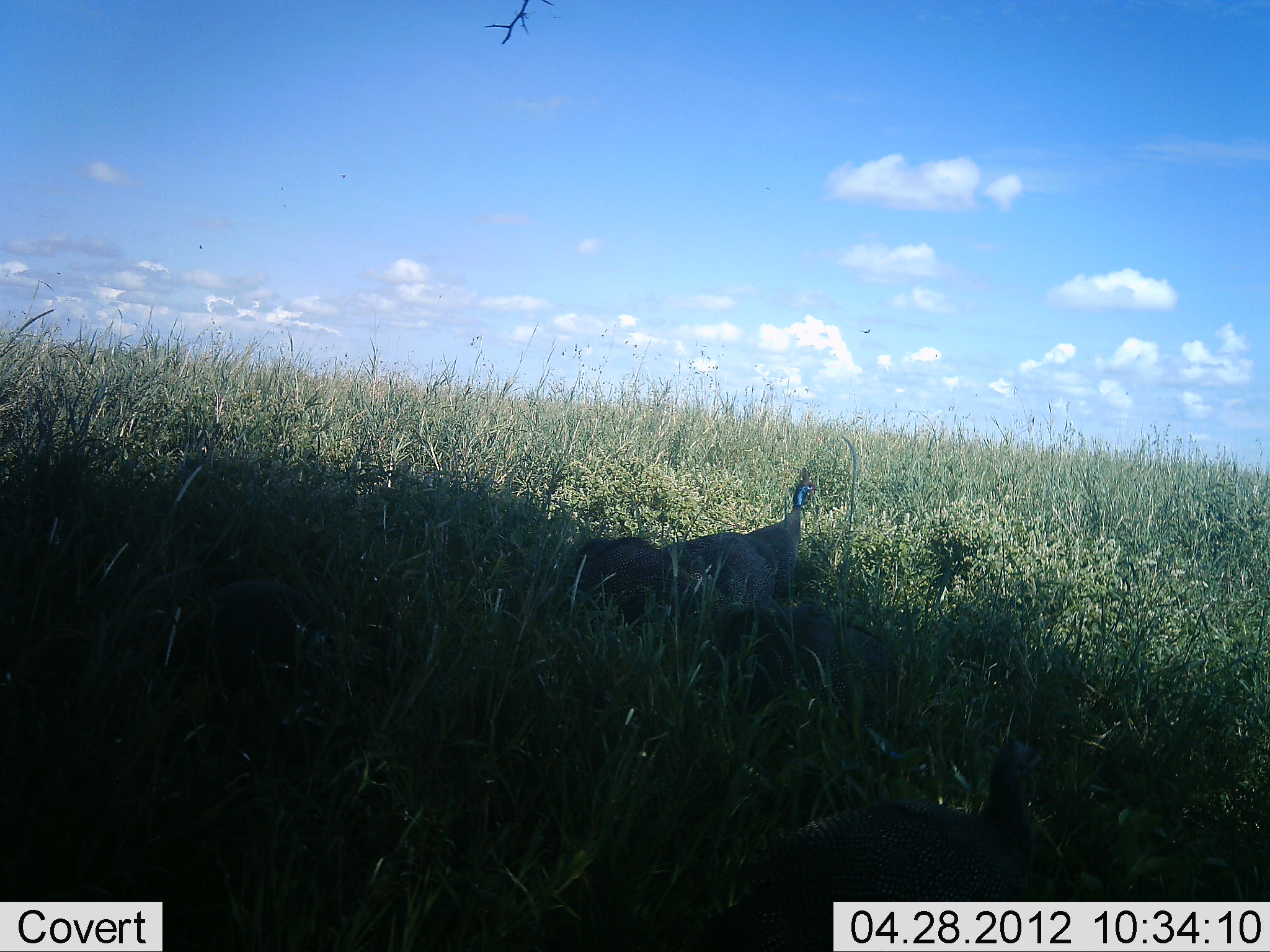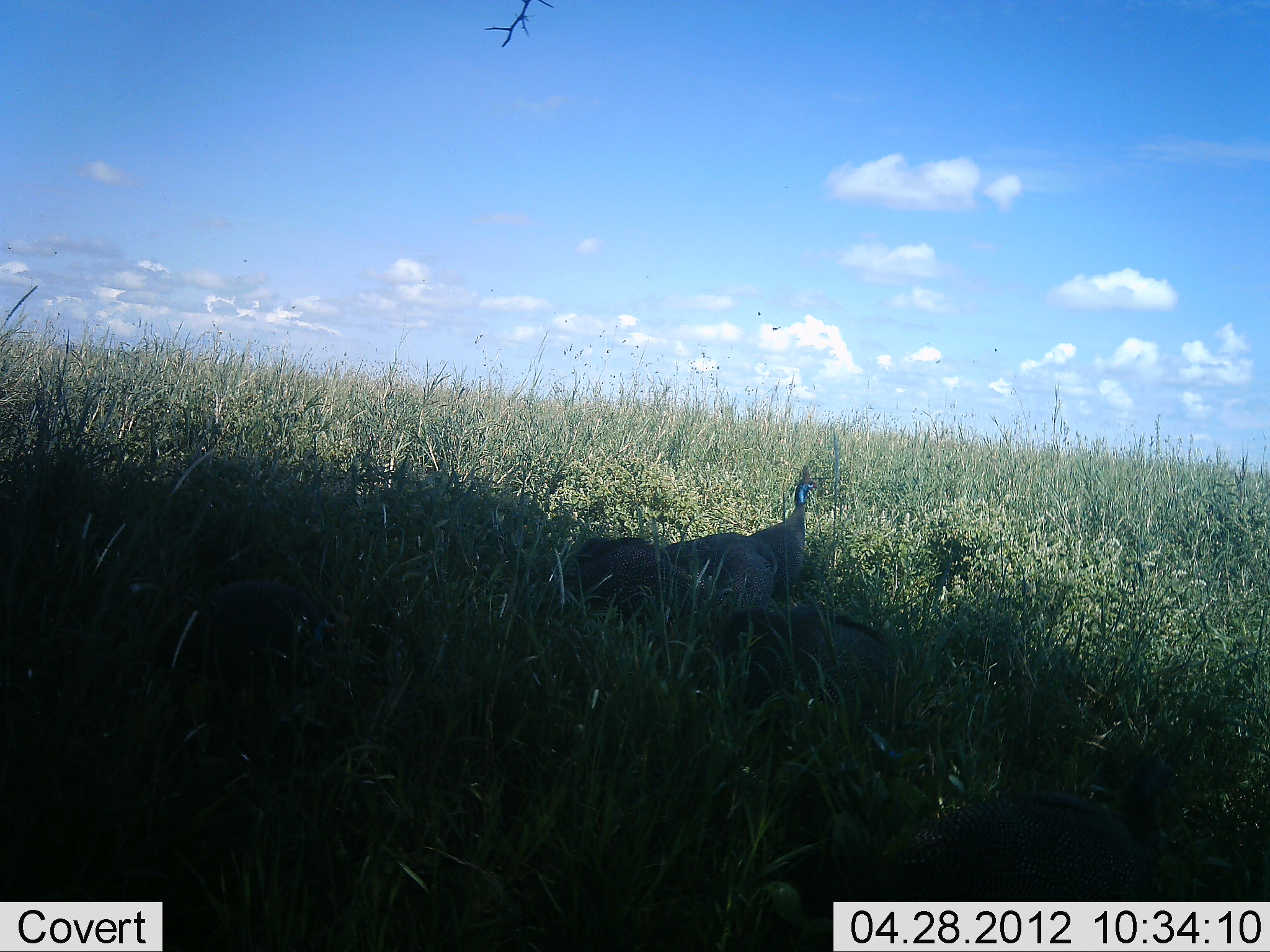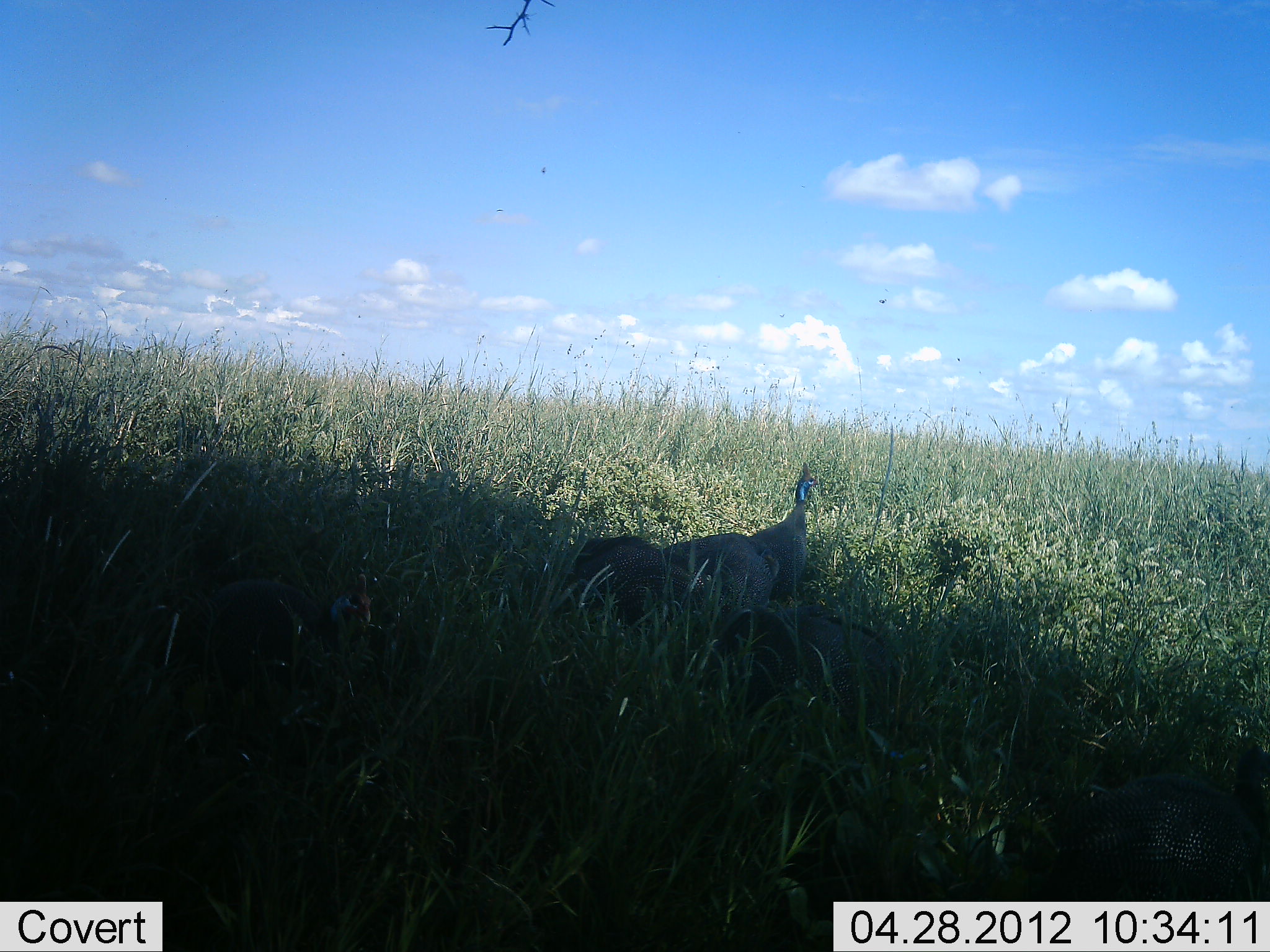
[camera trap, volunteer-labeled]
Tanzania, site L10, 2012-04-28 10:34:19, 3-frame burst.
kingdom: Animalia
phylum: Chordata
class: Aves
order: Galliformes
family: Numididae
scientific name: Numididae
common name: guinea fowl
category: guineafowl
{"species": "guineafowl (guinea fowl) (Numididae)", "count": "4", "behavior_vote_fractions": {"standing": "55%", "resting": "50%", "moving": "36%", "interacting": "0%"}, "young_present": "0%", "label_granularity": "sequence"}